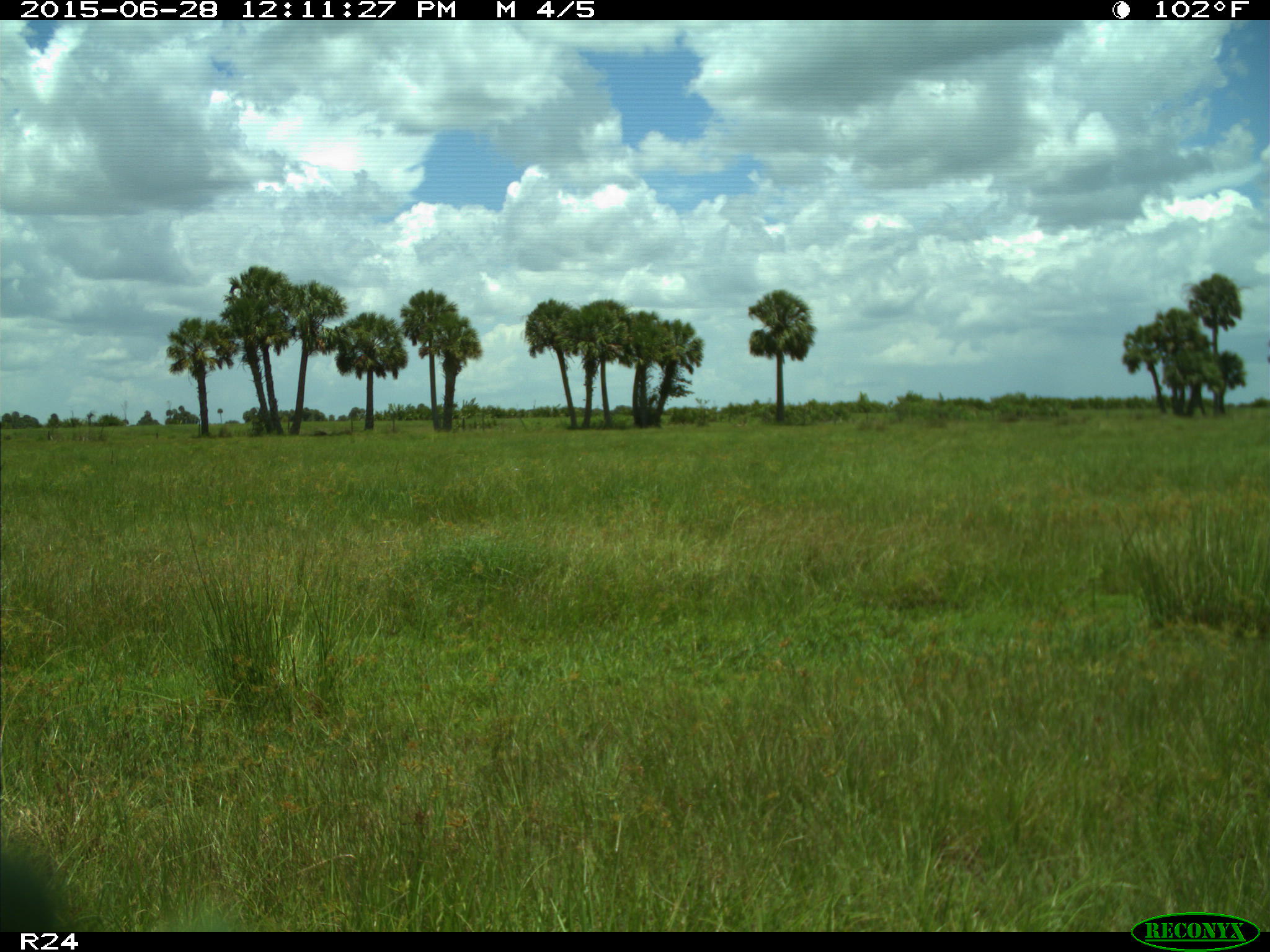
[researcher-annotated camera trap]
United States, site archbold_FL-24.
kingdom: Animalia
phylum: Chordata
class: Mammalia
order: Artiodactyla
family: Bovidae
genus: Bos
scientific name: Bos taurus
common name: domestic cow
Bos taurus (domestic cow).